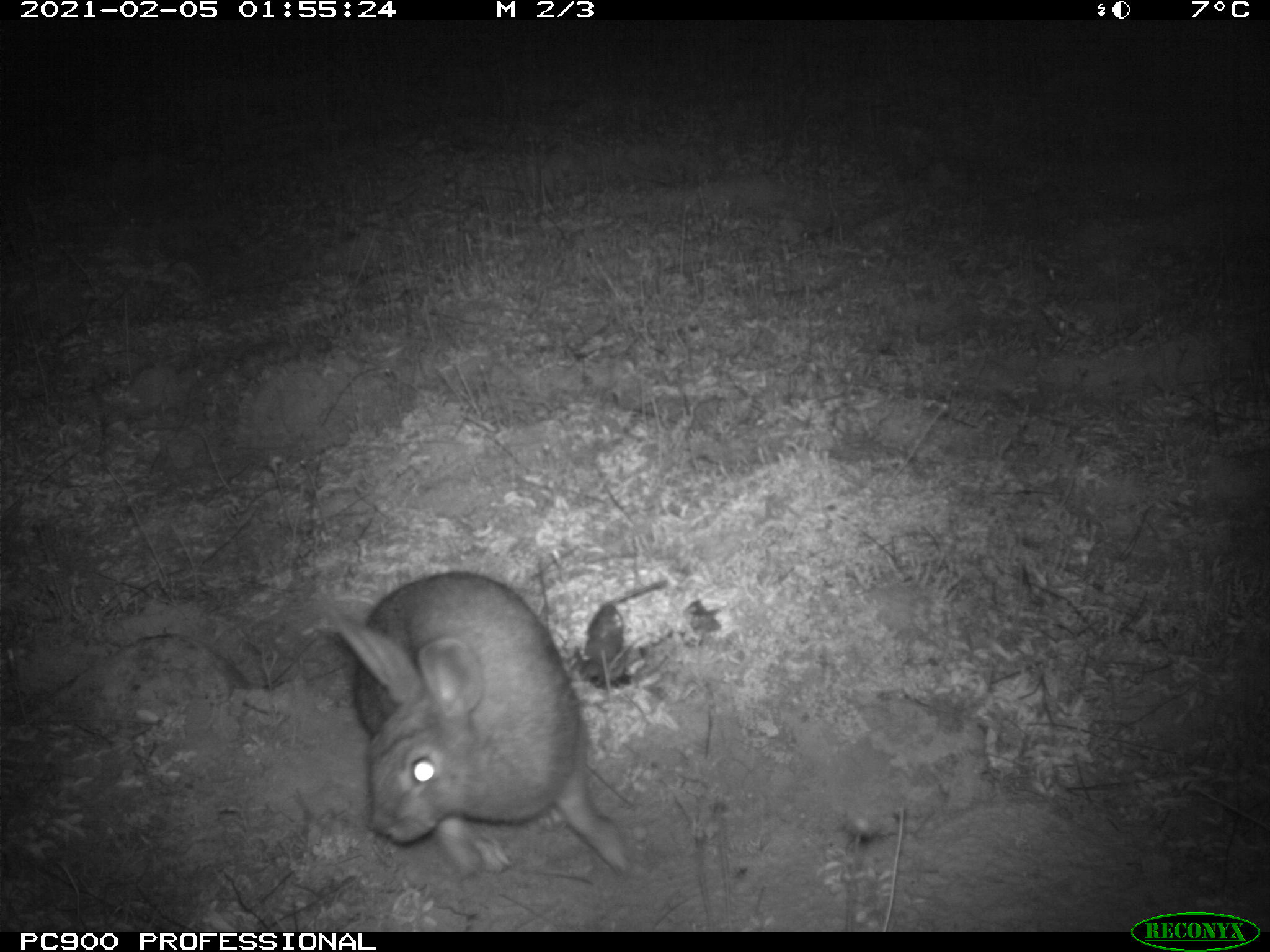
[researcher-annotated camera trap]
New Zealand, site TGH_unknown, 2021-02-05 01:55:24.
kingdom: Animalia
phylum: Chordata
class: Mammalia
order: Lagomorpha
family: Leporidae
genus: Oryctolagus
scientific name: Oryctolagus cuniculus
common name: european rabbit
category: rabbit